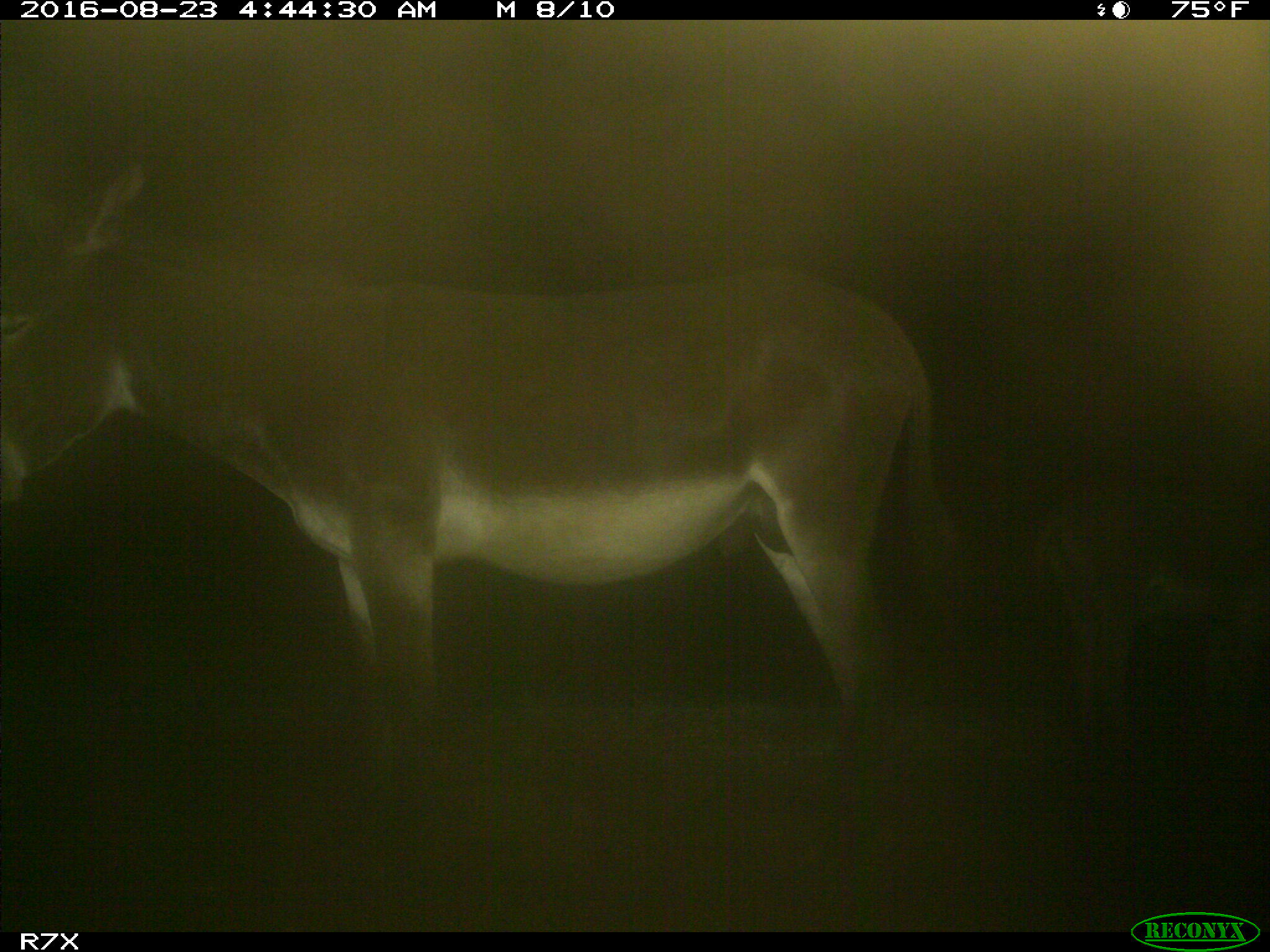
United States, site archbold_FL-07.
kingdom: Animalia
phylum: Chordata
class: Mammalia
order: Perissodactyla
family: Equidae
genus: Equus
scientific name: Equus africanus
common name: african wild ass